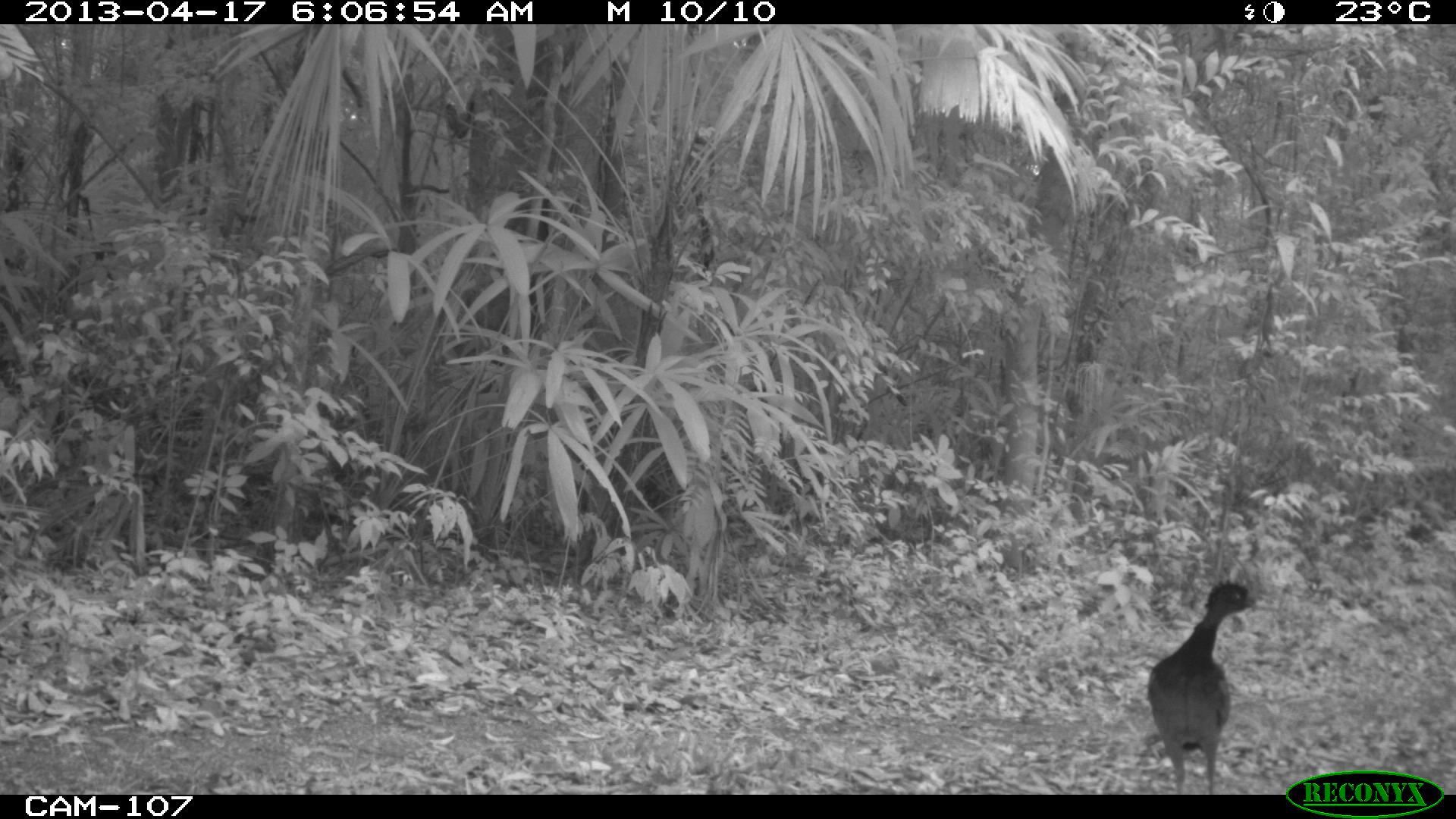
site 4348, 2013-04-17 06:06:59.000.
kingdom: Animalia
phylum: Chordata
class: Aves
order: Galliformes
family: Cracidae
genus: Crax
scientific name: Crax rubra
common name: great curassow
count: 2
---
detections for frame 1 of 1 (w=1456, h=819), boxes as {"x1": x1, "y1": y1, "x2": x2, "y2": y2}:
crax rubra: {"x1": 1144, "y1": 577, "x2": 1258, "y2": 794}